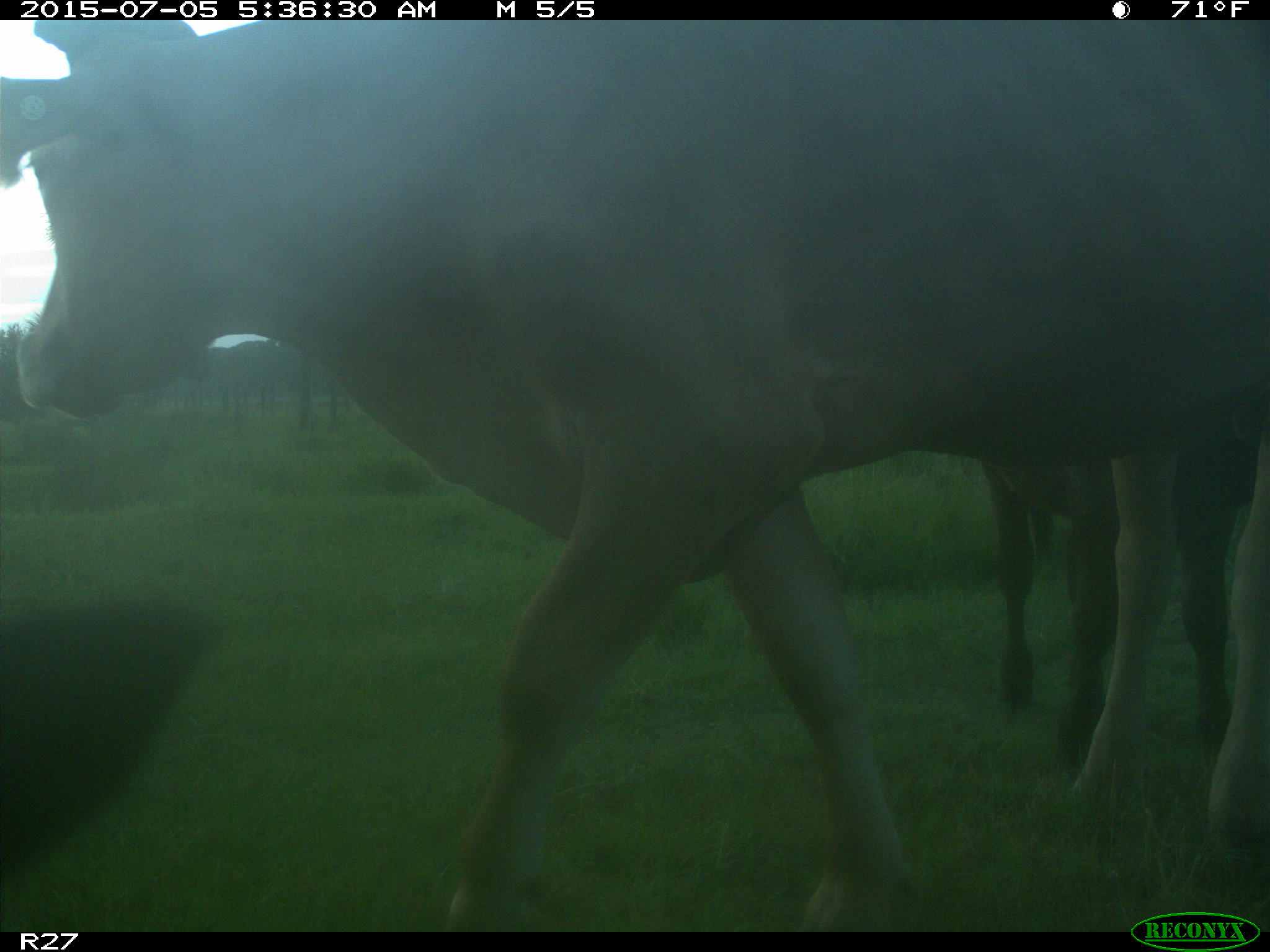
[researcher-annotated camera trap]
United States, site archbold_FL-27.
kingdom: Animalia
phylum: Chordata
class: Mammalia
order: Artiodactyla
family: Bovidae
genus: Bos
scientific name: Bos taurus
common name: domestic cow